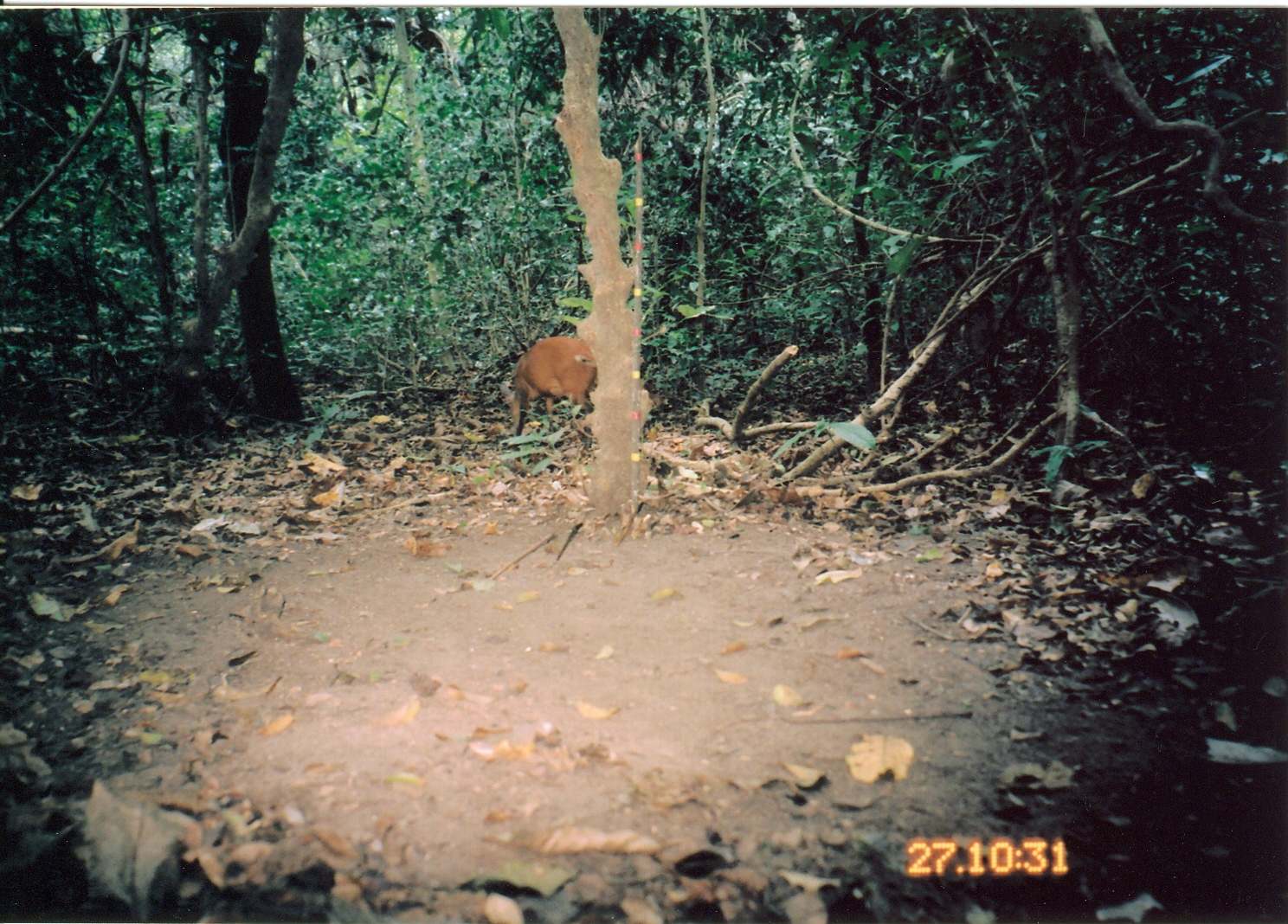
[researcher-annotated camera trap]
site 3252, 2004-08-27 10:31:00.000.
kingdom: Animalia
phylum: Chordata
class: Mammalia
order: Artiodactyla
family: Bovidae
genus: Cephalophus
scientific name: Cephalophus harveyi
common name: harvey's duiker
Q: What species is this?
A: Cephalophus harveyi (harvey's duiker).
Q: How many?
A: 1.